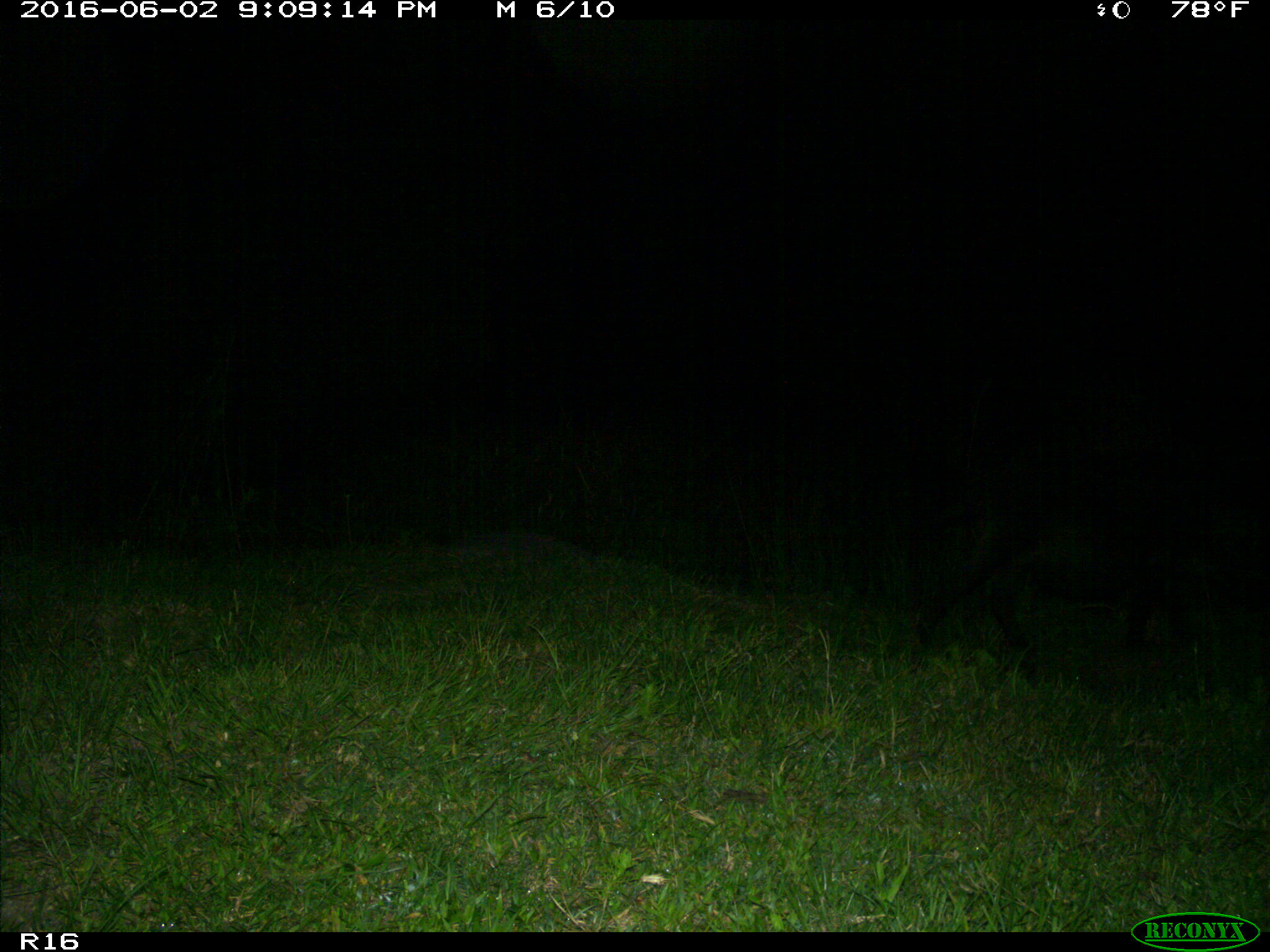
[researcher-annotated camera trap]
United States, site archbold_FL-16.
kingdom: Animalia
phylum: Chordata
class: Mammalia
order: Artiodactyla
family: Suidae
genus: Sus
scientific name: Sus scrofa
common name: wild boar